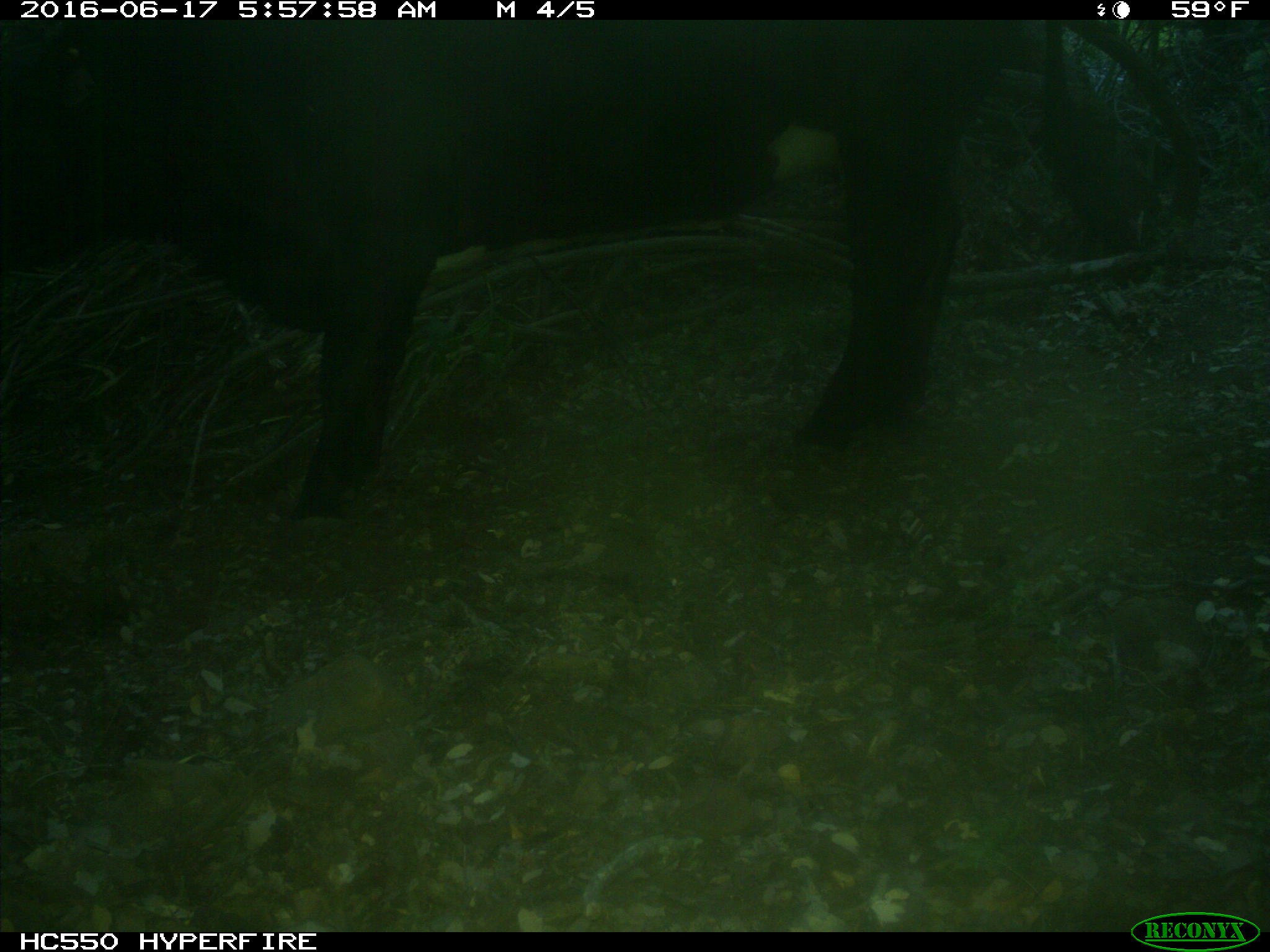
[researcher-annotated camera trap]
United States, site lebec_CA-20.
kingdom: Animalia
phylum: Chordata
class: Mammalia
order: Artiodactyla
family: Bovidae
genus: Bos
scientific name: Bos taurus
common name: domestic cow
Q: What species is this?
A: Bos taurus (domestic cow).